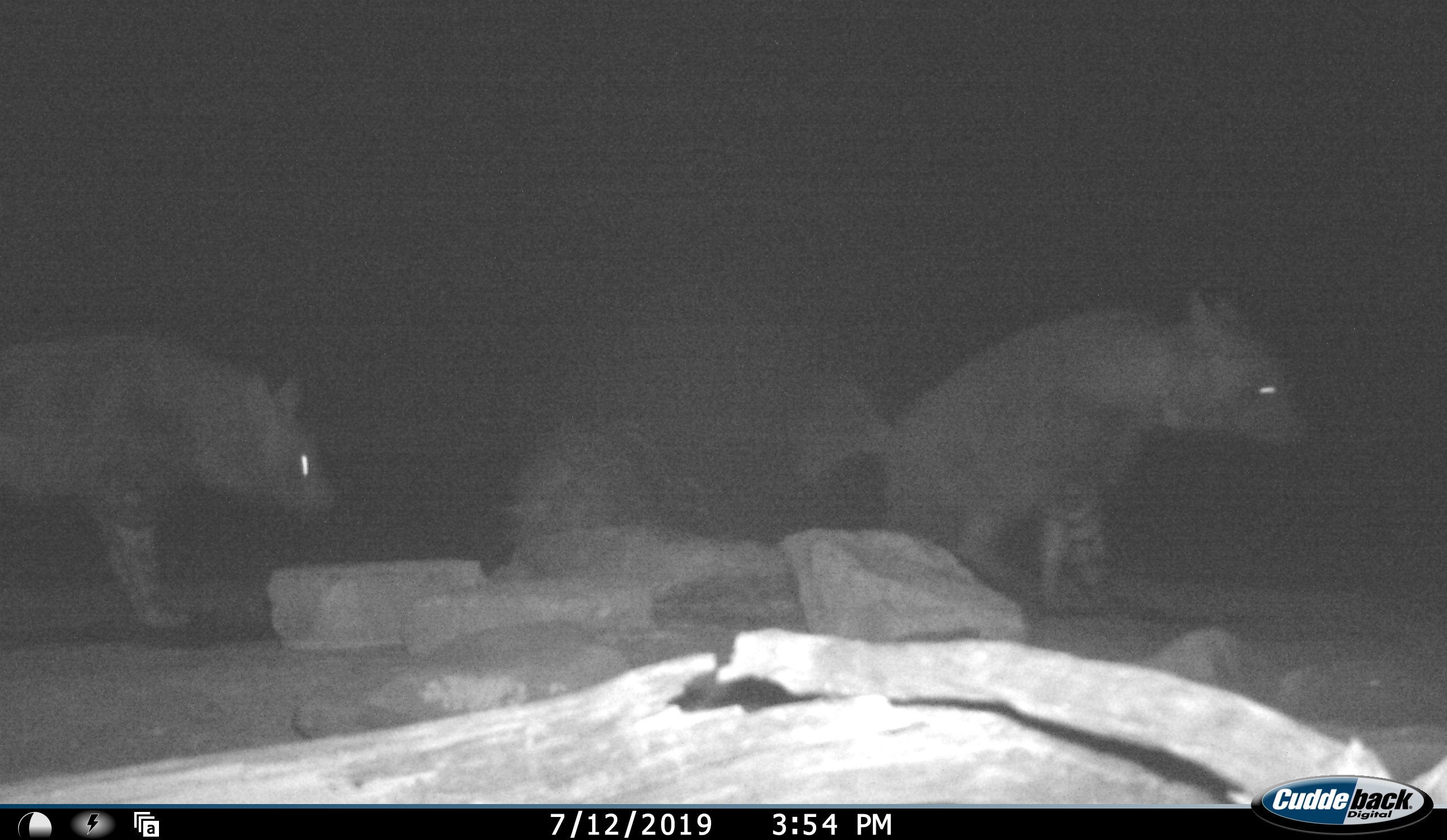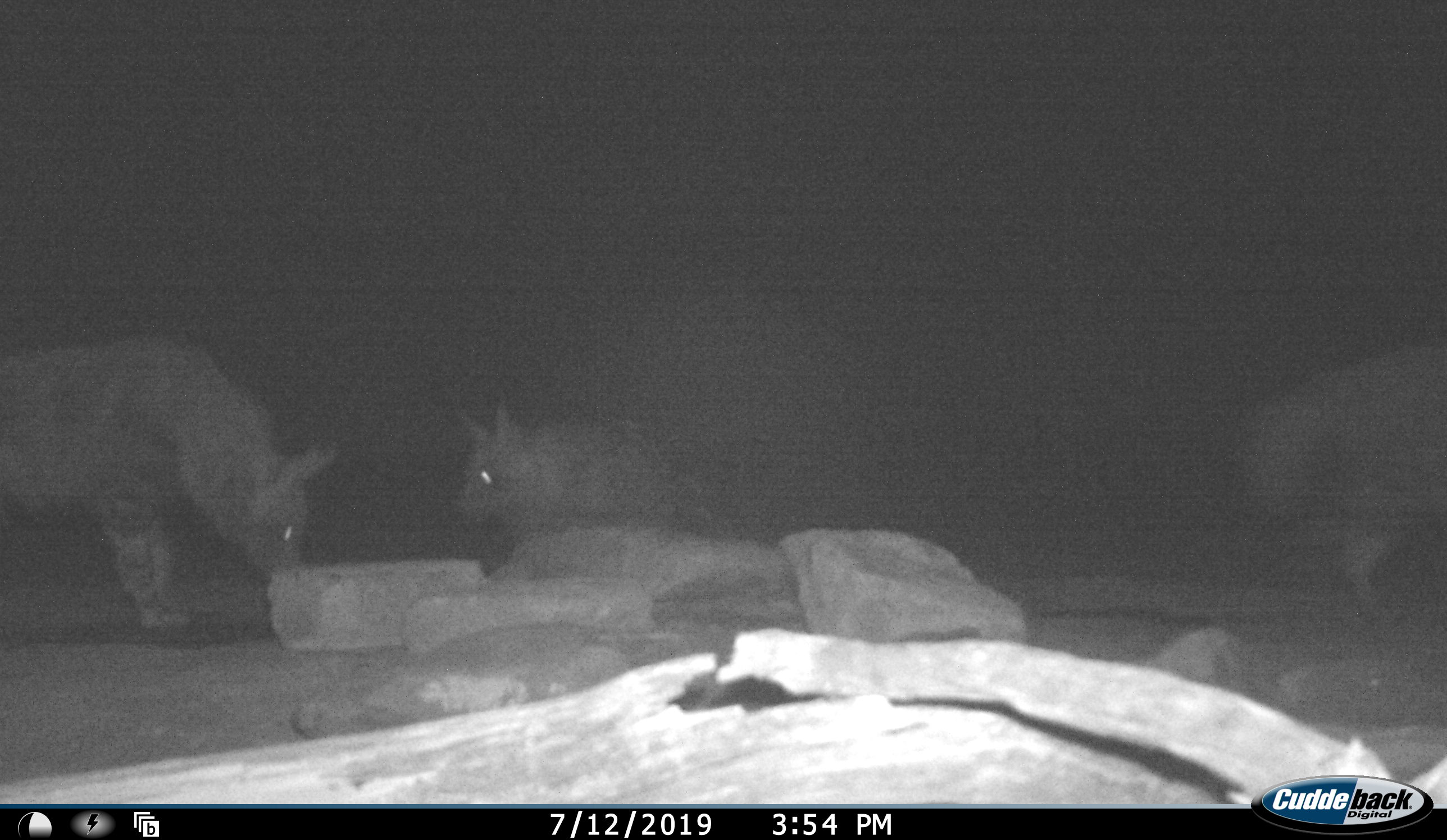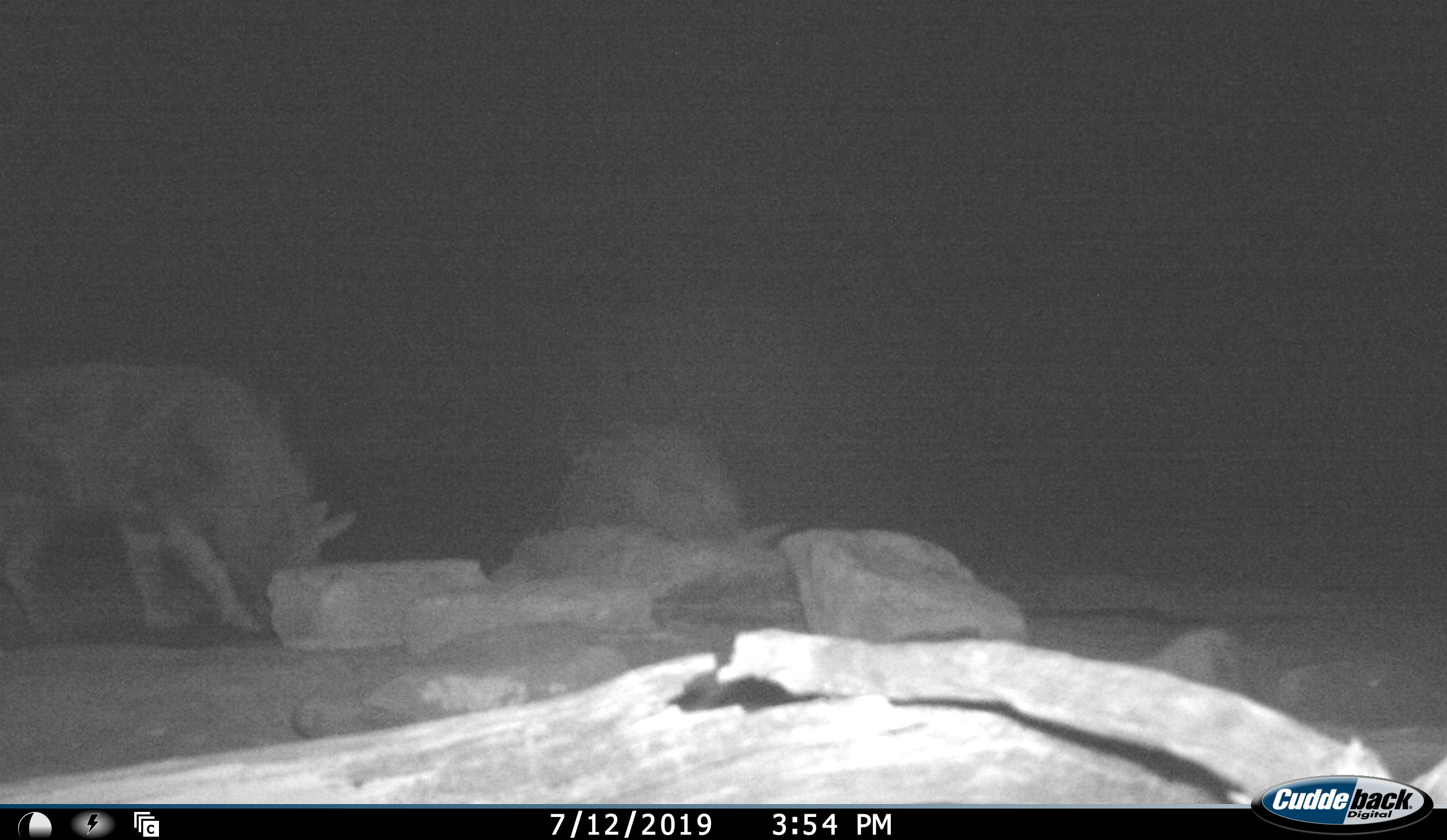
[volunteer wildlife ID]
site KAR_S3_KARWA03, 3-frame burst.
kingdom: Animalia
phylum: Chordata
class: Mammalia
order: Carnivora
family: Hyaenidae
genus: Parahyaena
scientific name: Parahyaena brunnea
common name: brown hyena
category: hyenabrown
Hyenabrown (brown hyena) (Parahyaena brunnea), count 3. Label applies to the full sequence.